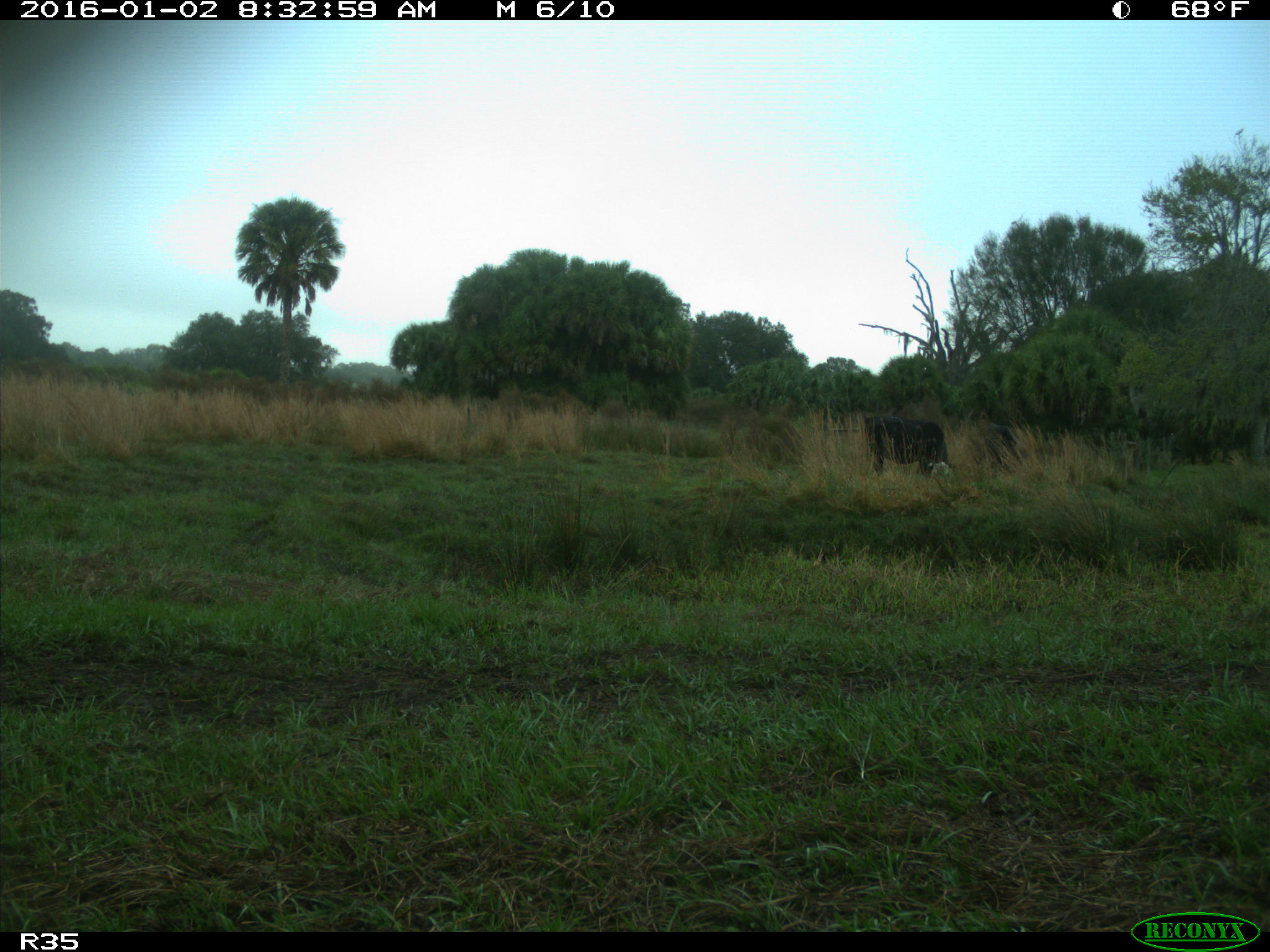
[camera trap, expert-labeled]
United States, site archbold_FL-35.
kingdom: Animalia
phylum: Chordata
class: Mammalia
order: Artiodactyla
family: Bovidae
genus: Bos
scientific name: Bos taurus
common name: domestic cow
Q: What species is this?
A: Bos taurus (domestic cow).